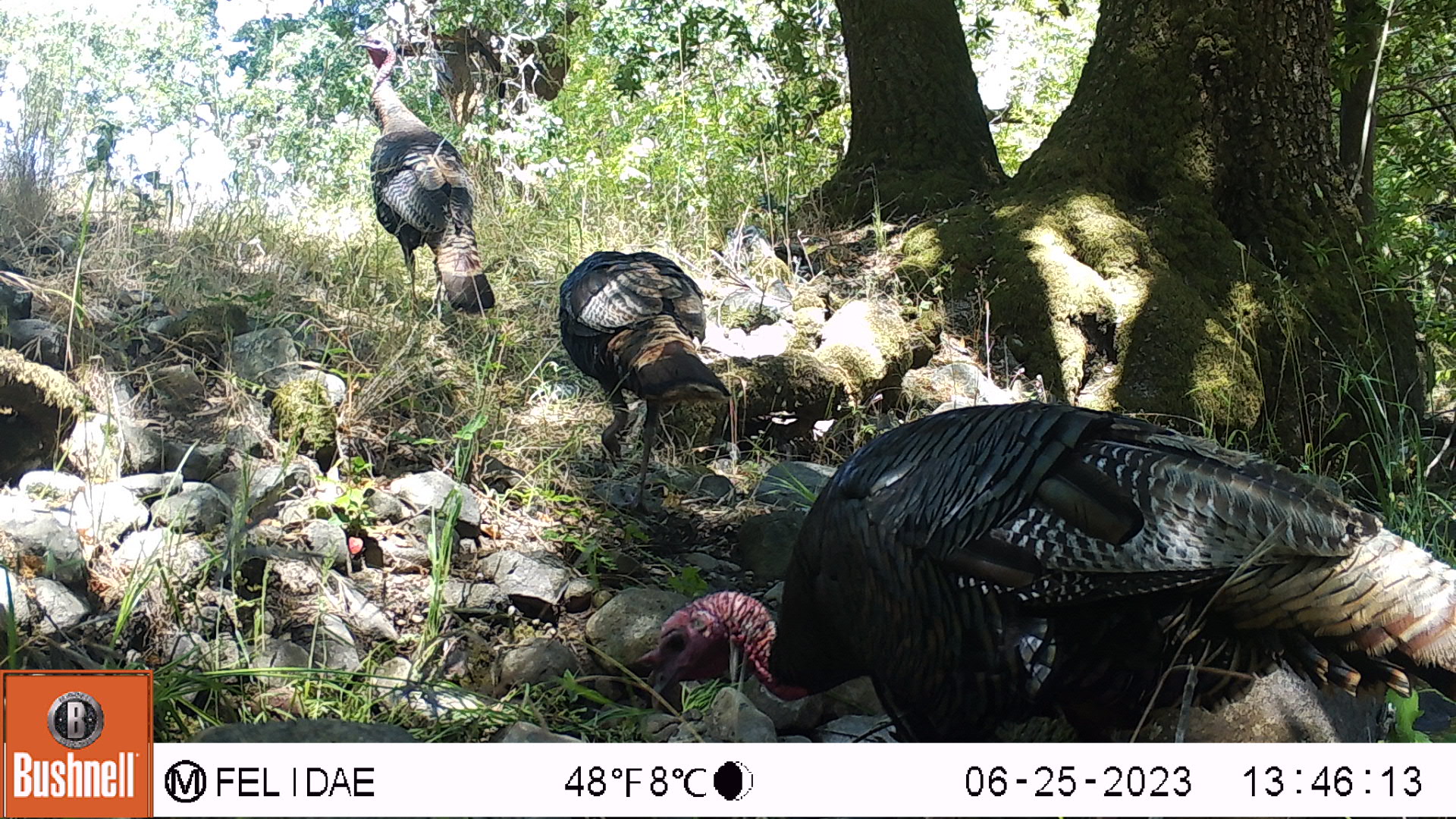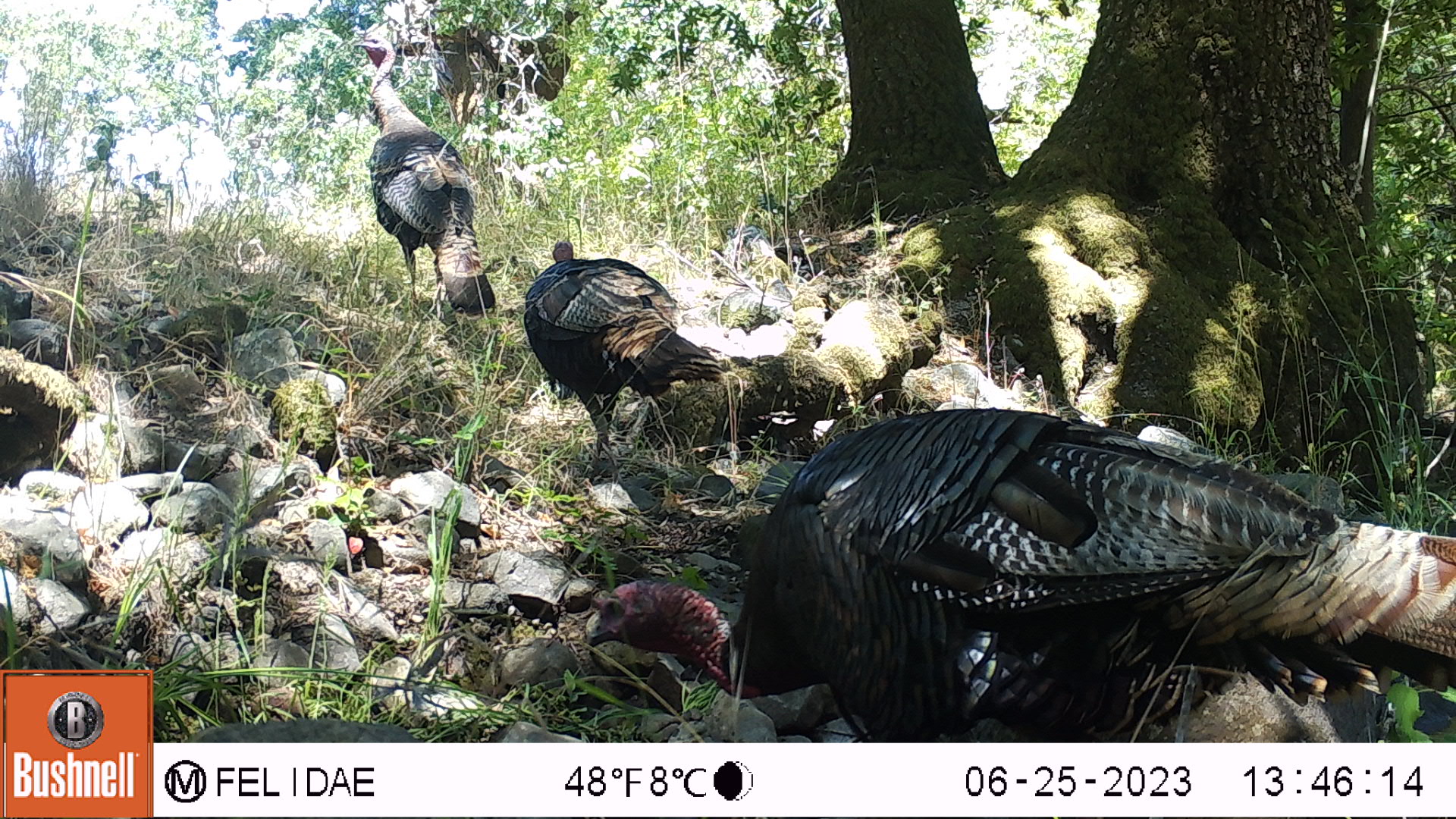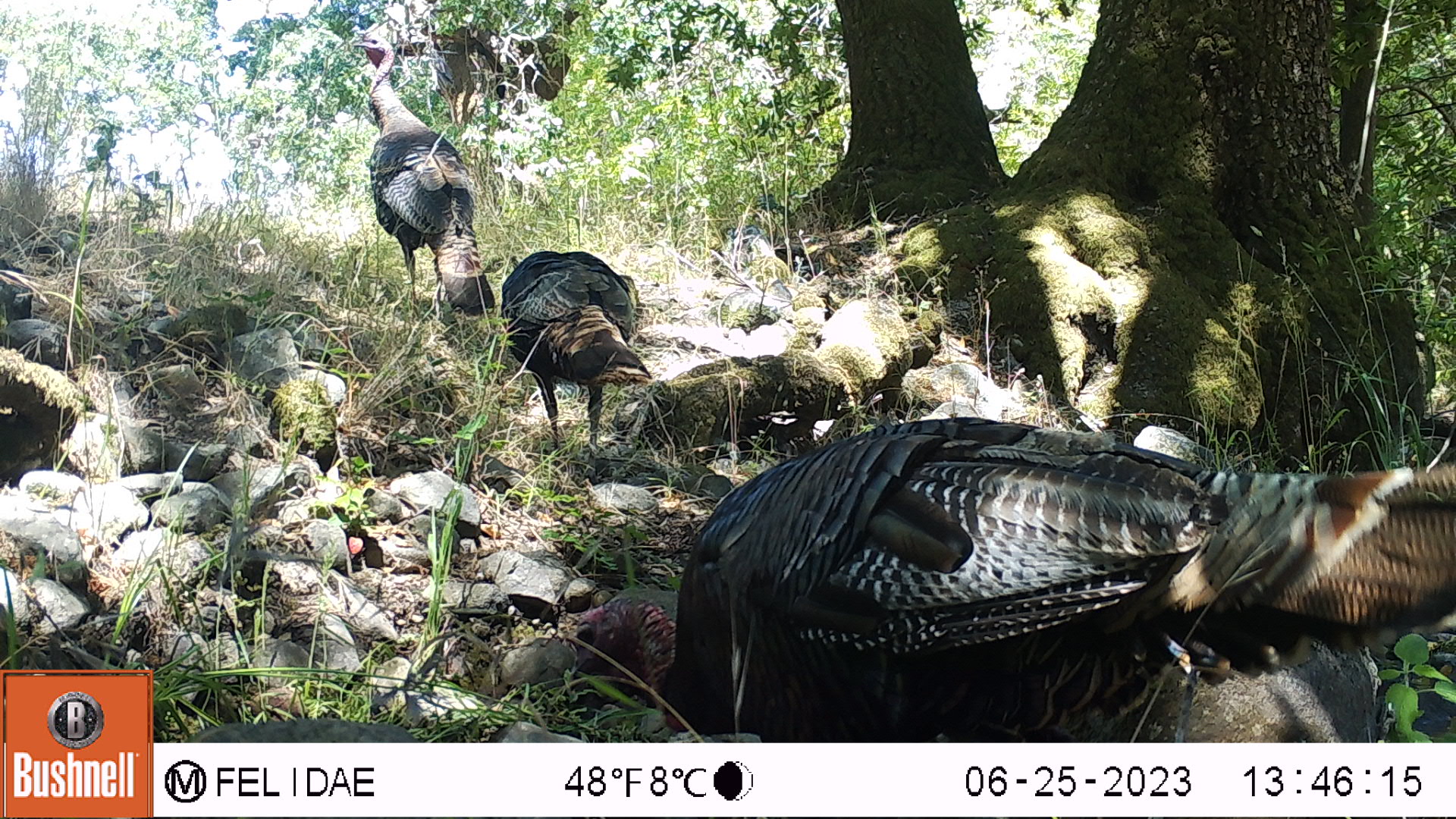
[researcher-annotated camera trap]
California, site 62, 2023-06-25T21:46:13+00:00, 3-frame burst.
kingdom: Animalia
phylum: Chordata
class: Aves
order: Galliformes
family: Phasianidae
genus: Meleagris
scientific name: Meleagris gallopavo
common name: turkey